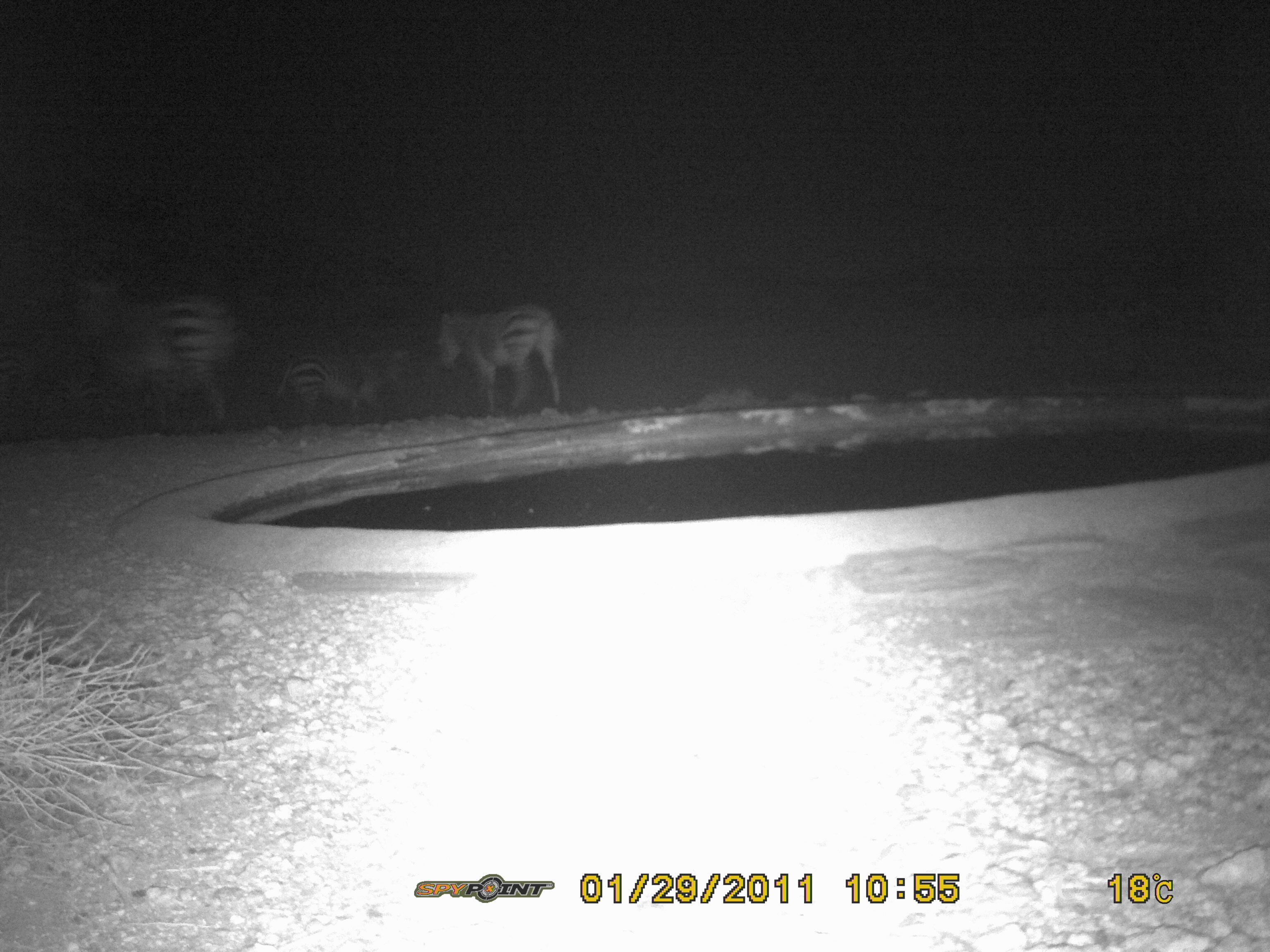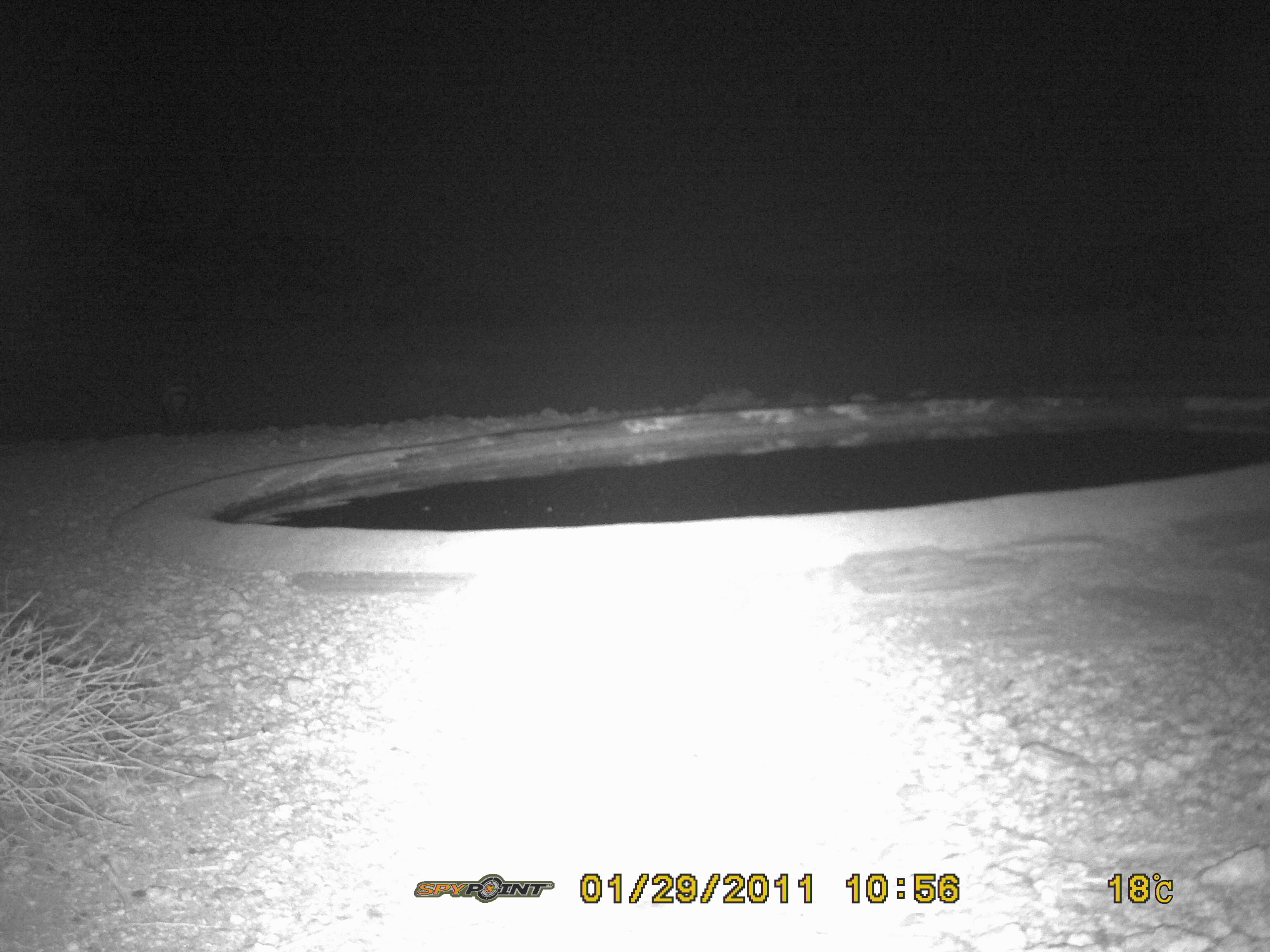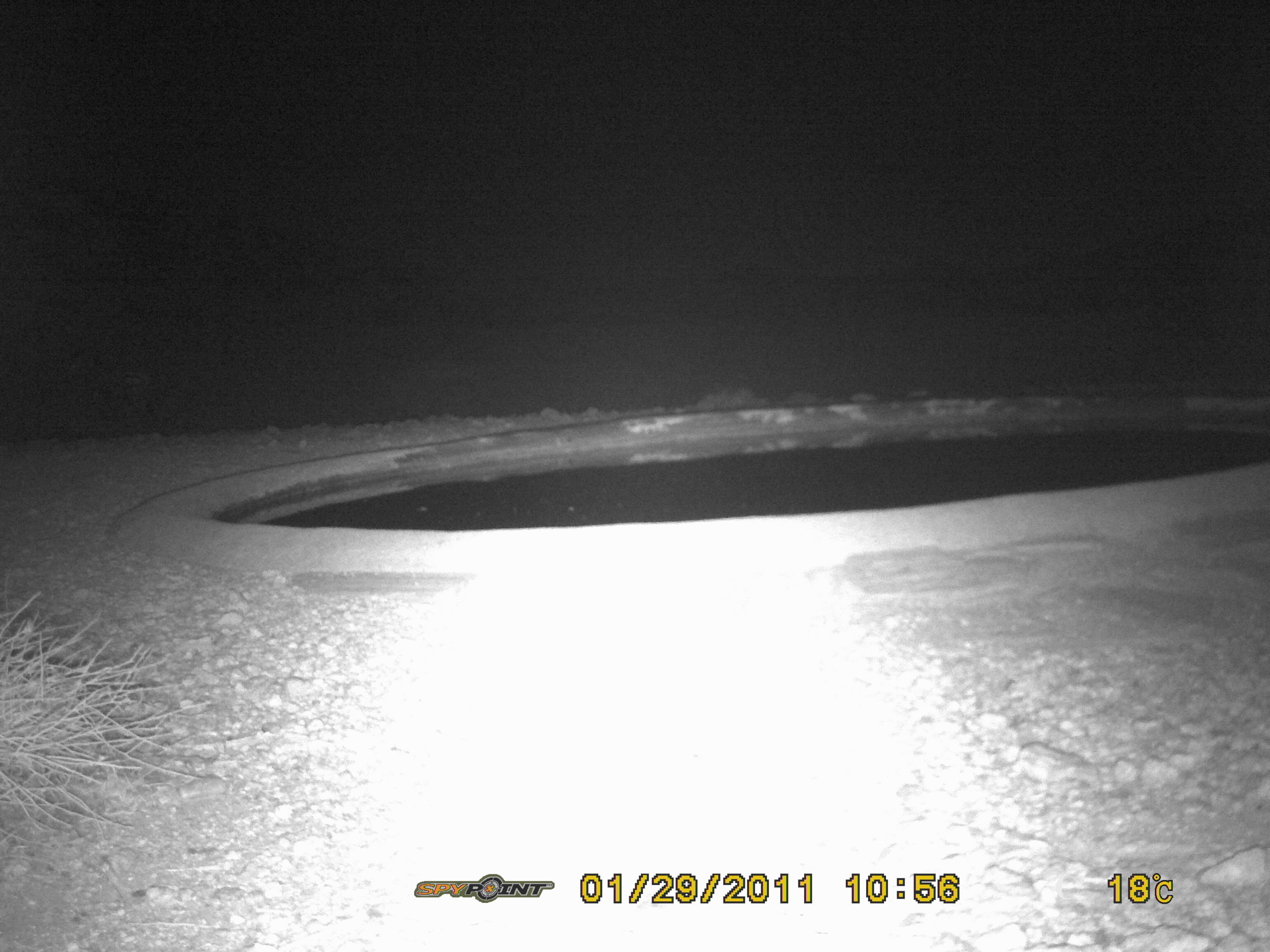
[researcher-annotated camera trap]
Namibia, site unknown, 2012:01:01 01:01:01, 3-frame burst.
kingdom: Animalia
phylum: Chordata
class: Mammalia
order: Perissodactyla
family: Equidae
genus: Equus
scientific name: Equus zebra hartmannae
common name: hartmann's mountain zebra